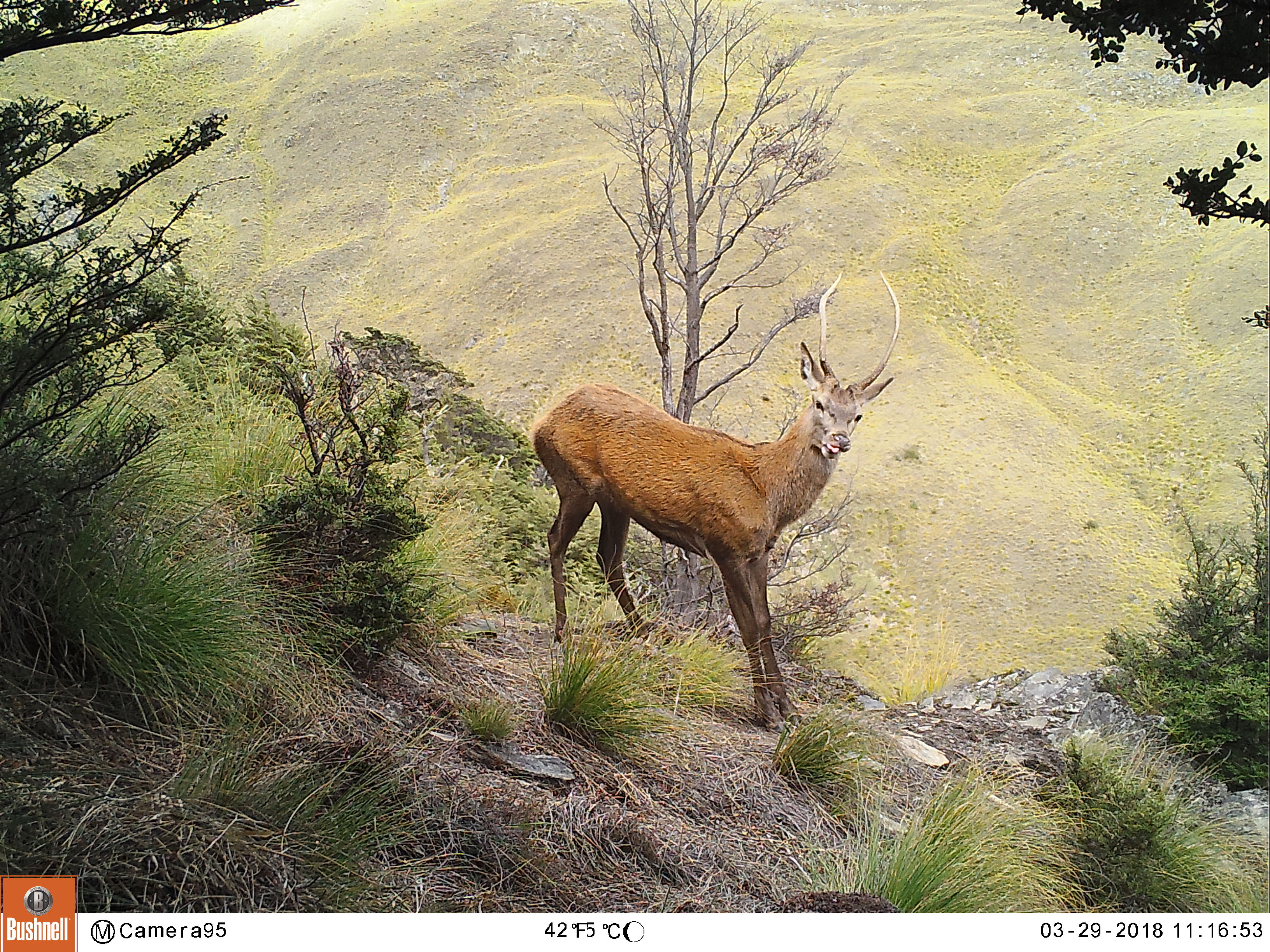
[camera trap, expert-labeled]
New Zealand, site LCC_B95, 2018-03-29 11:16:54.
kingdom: Animalia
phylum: Chordata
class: Mammalia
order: Artiodactyla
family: Cervidae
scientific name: Cervidae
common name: deer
Deer (Cervidae).